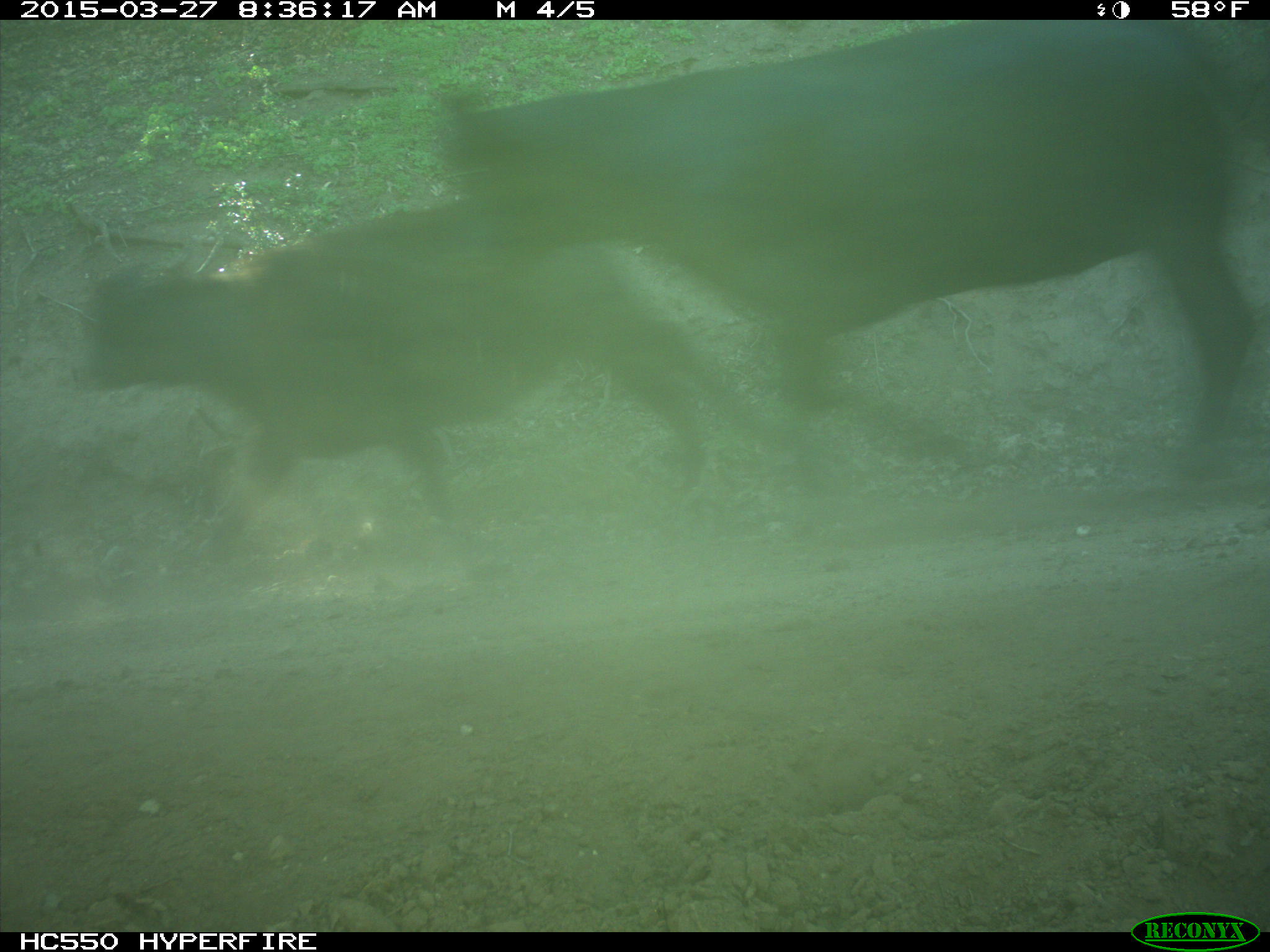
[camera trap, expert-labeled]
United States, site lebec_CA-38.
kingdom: Animalia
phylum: Chordata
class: Mammalia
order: Artiodactyla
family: Bovidae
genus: Bos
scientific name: Bos taurus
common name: domestic cow